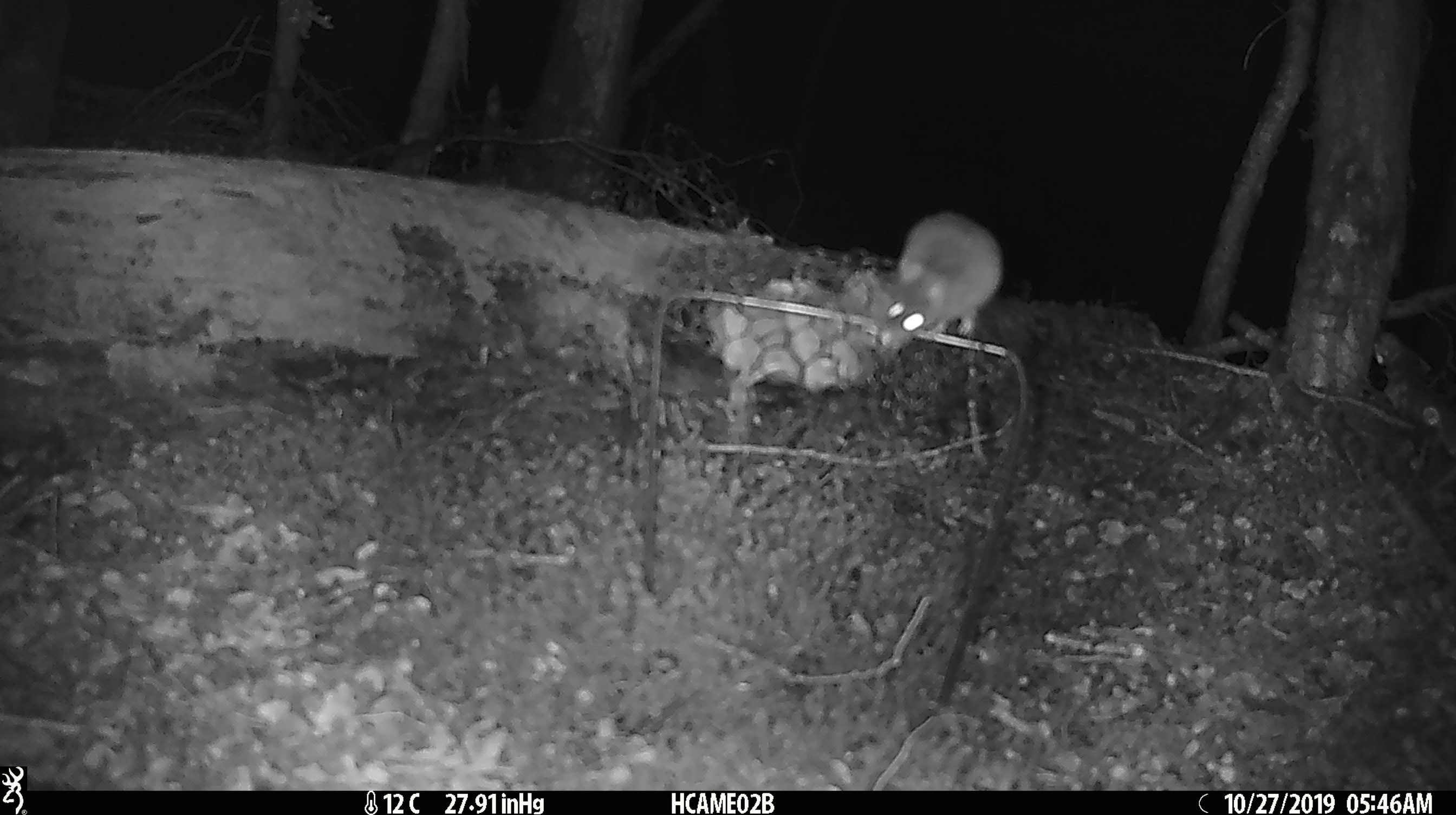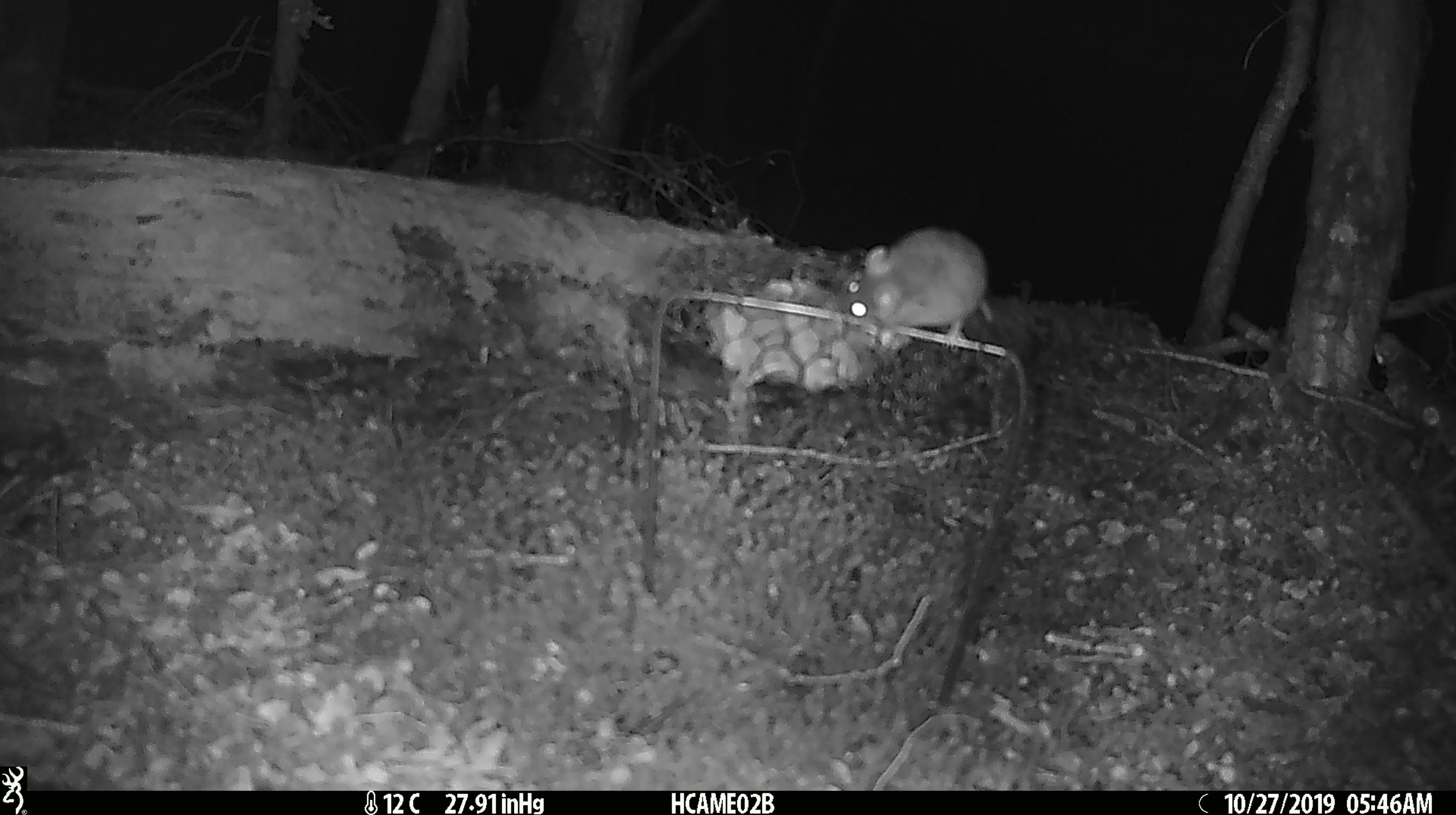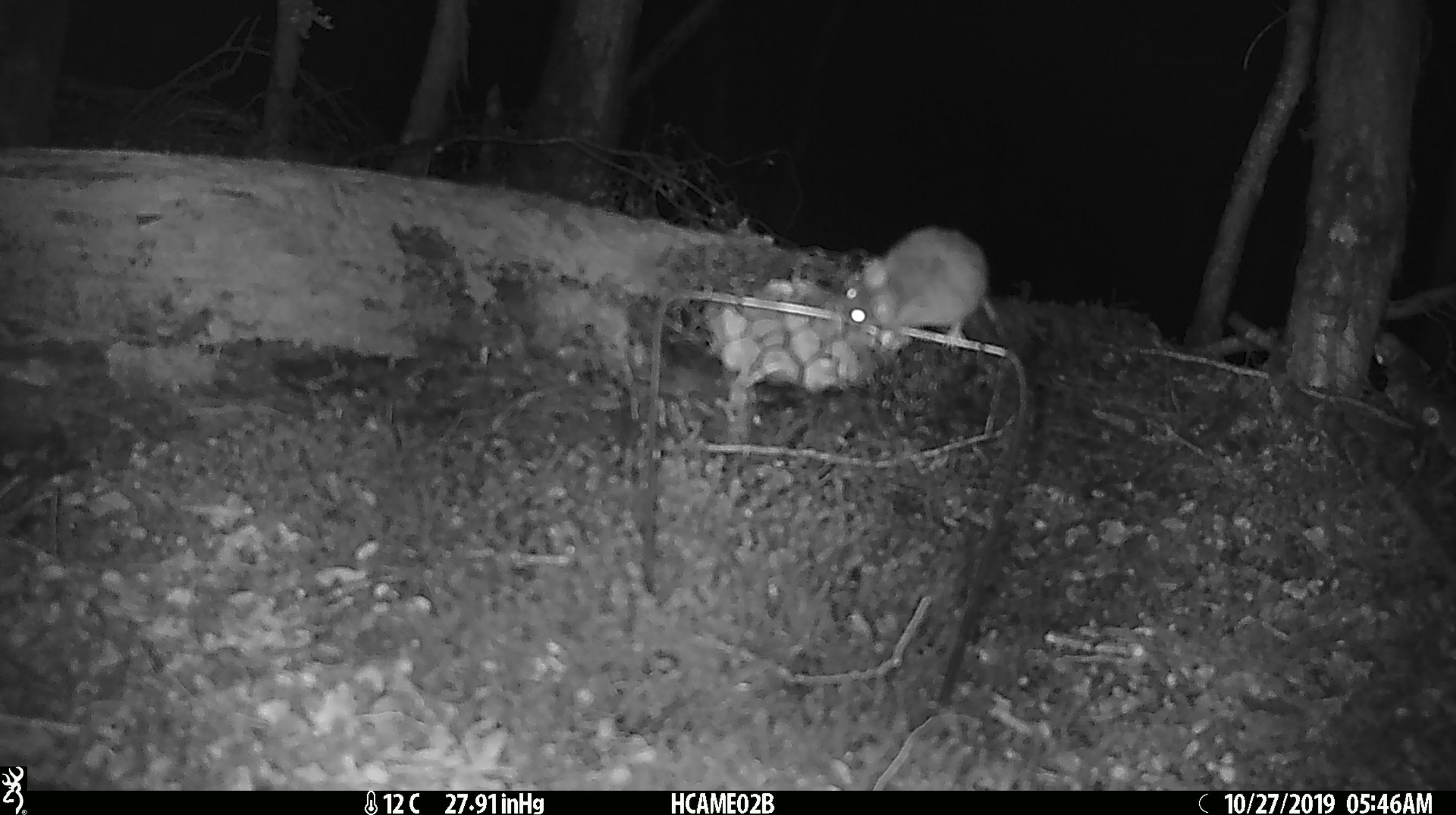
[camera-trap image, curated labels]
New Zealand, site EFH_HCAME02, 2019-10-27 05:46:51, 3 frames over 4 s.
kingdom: Animalia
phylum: Chordata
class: Mammalia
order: Rodentia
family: Muridae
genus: Mus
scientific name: Mus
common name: mouse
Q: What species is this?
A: Mouse (Mus).